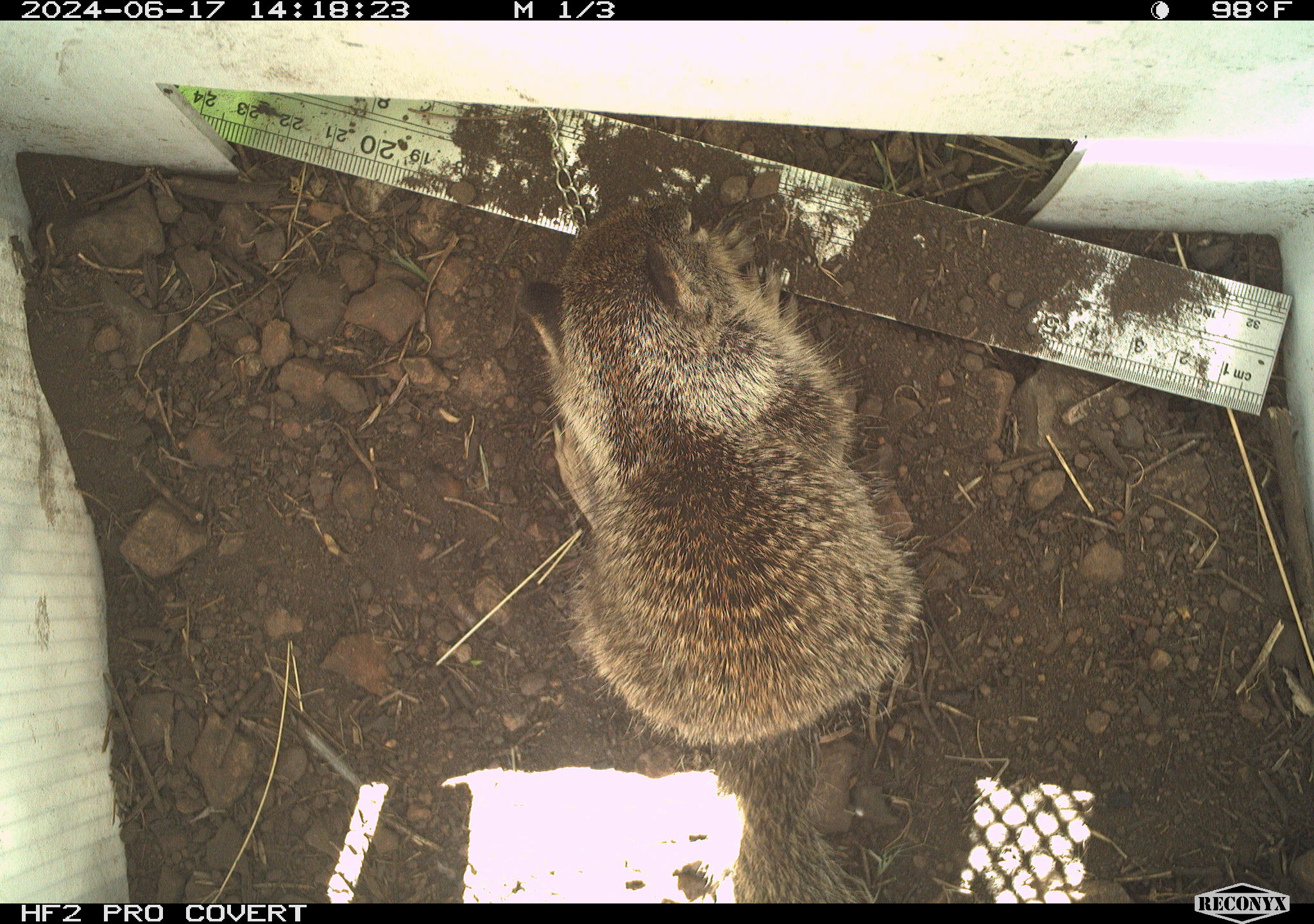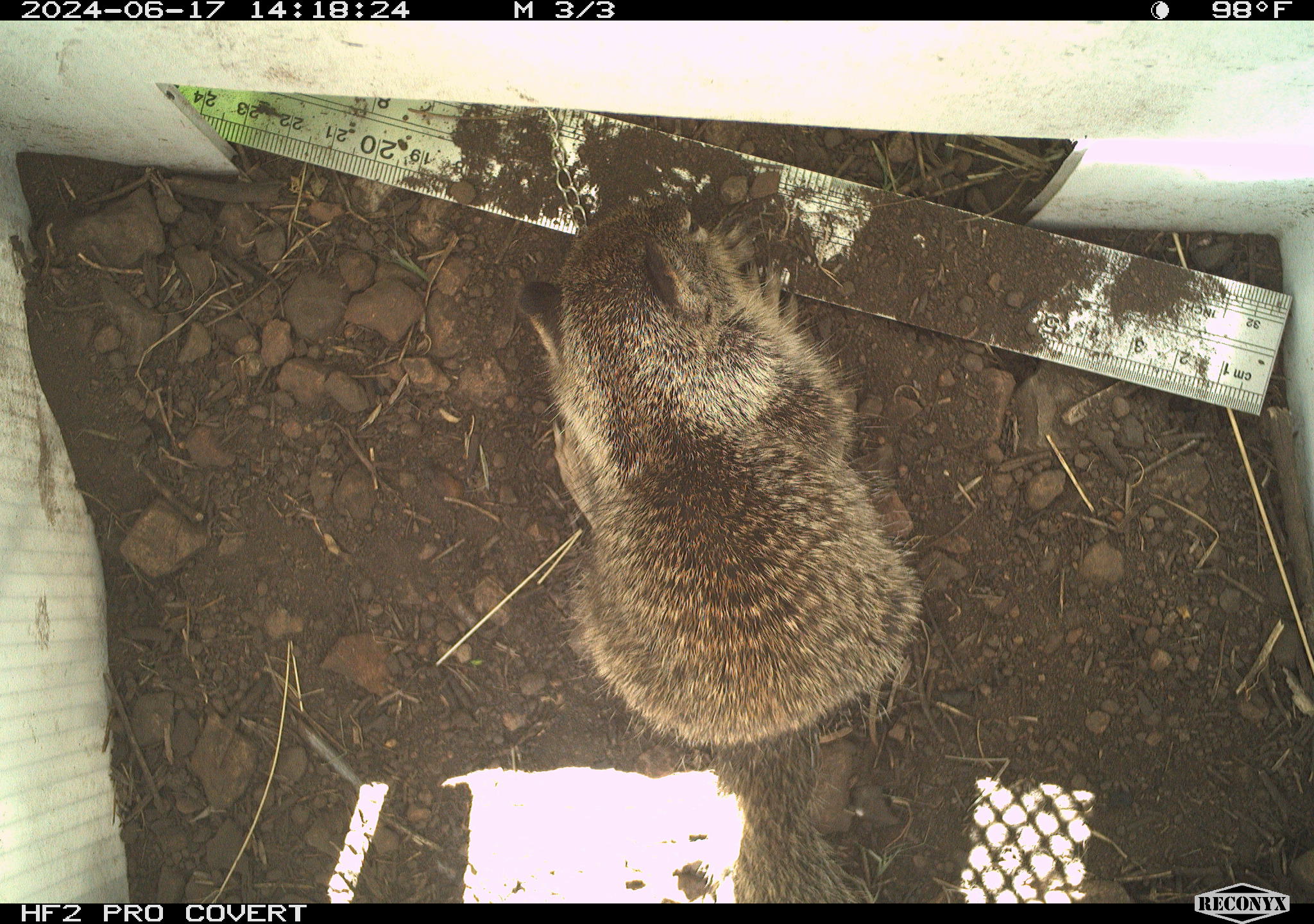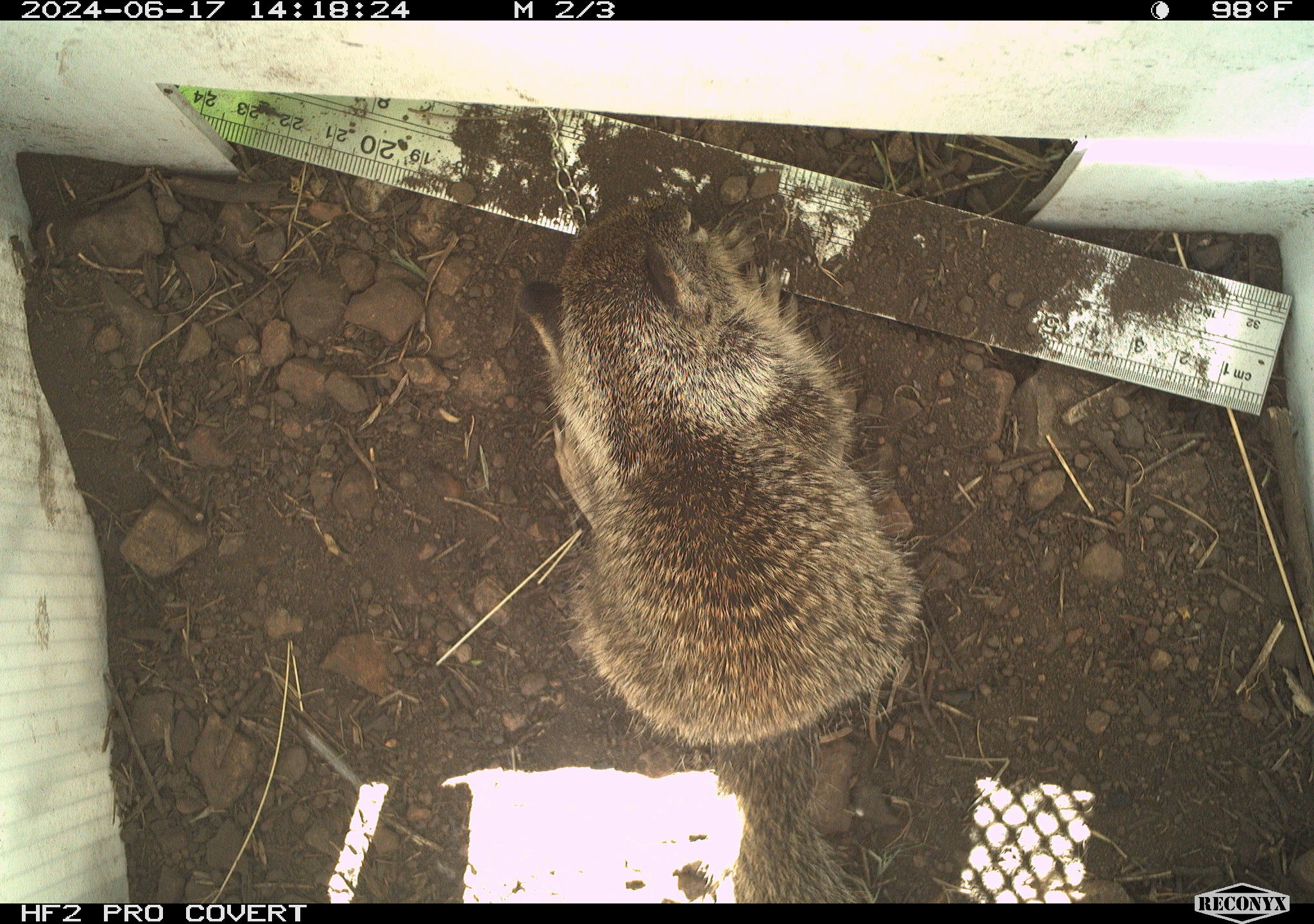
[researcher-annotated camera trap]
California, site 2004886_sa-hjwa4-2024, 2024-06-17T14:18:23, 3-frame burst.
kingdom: Animalia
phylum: Chordata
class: Mammalia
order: Rodentia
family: Sciuridae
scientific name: Sciuridae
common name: squirrels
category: sciuridae family